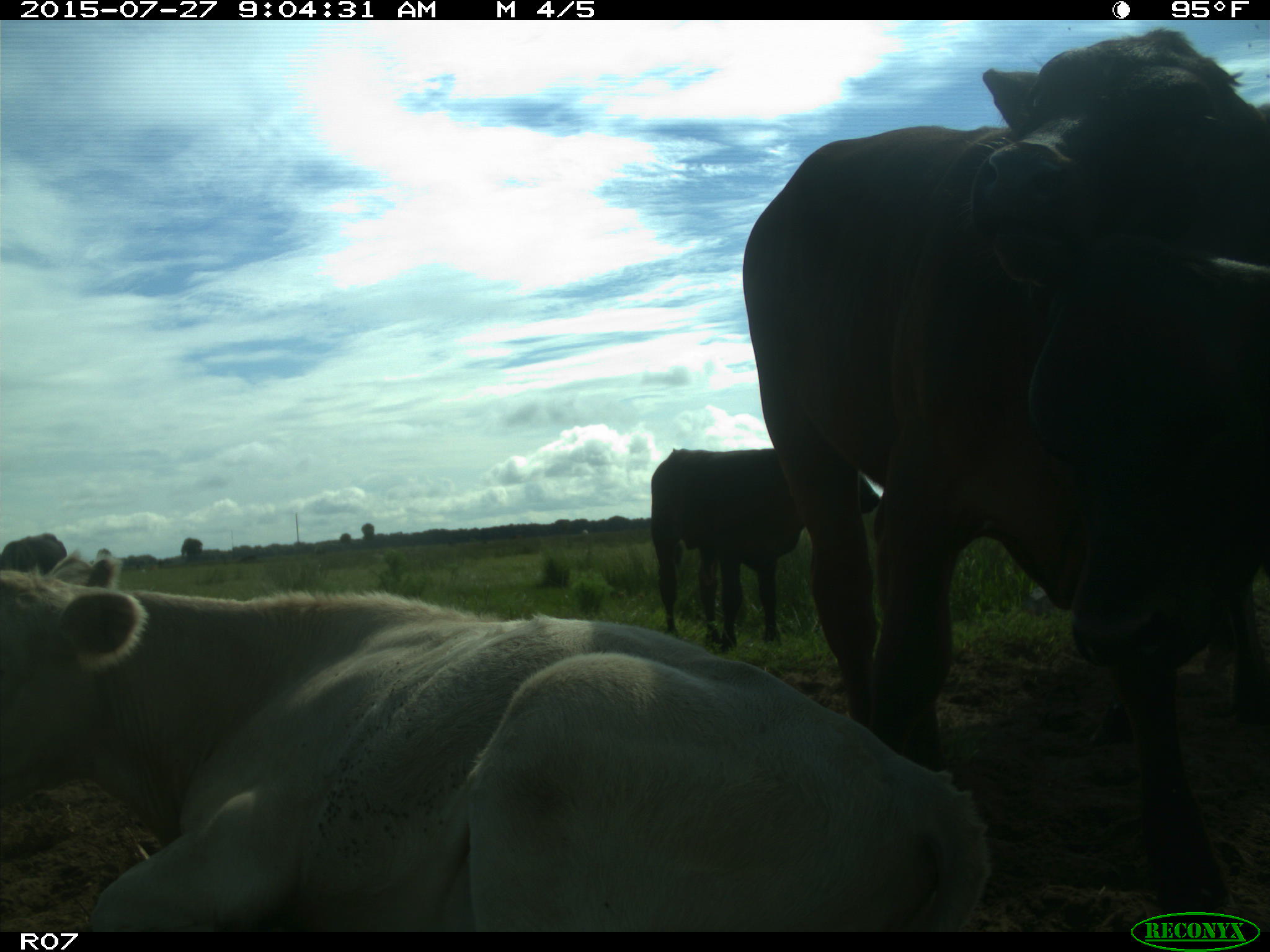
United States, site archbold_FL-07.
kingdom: Animalia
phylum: Chordata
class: Mammalia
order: Artiodactyla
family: Bovidae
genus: Bos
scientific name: Bos taurus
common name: domestic cow